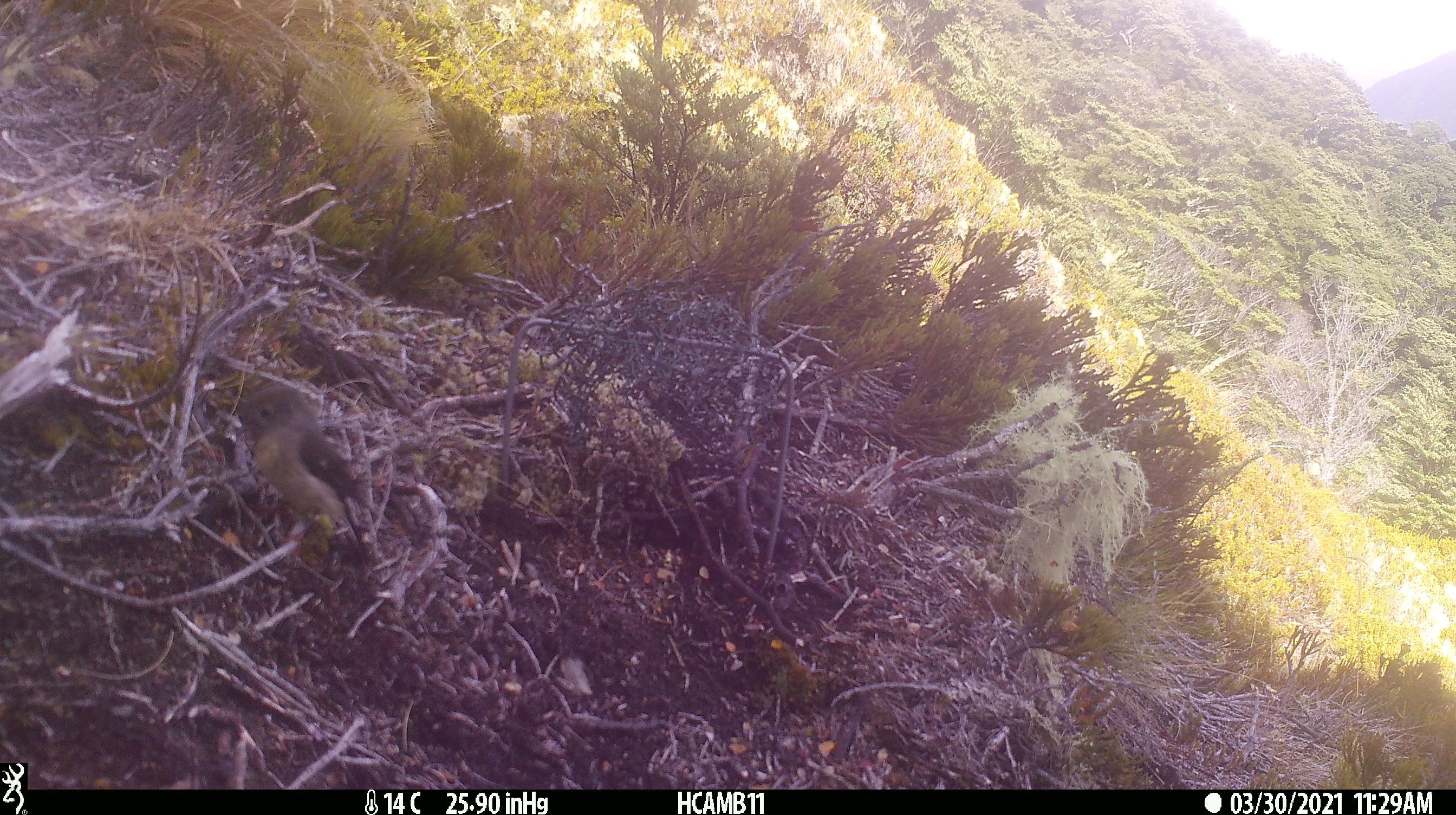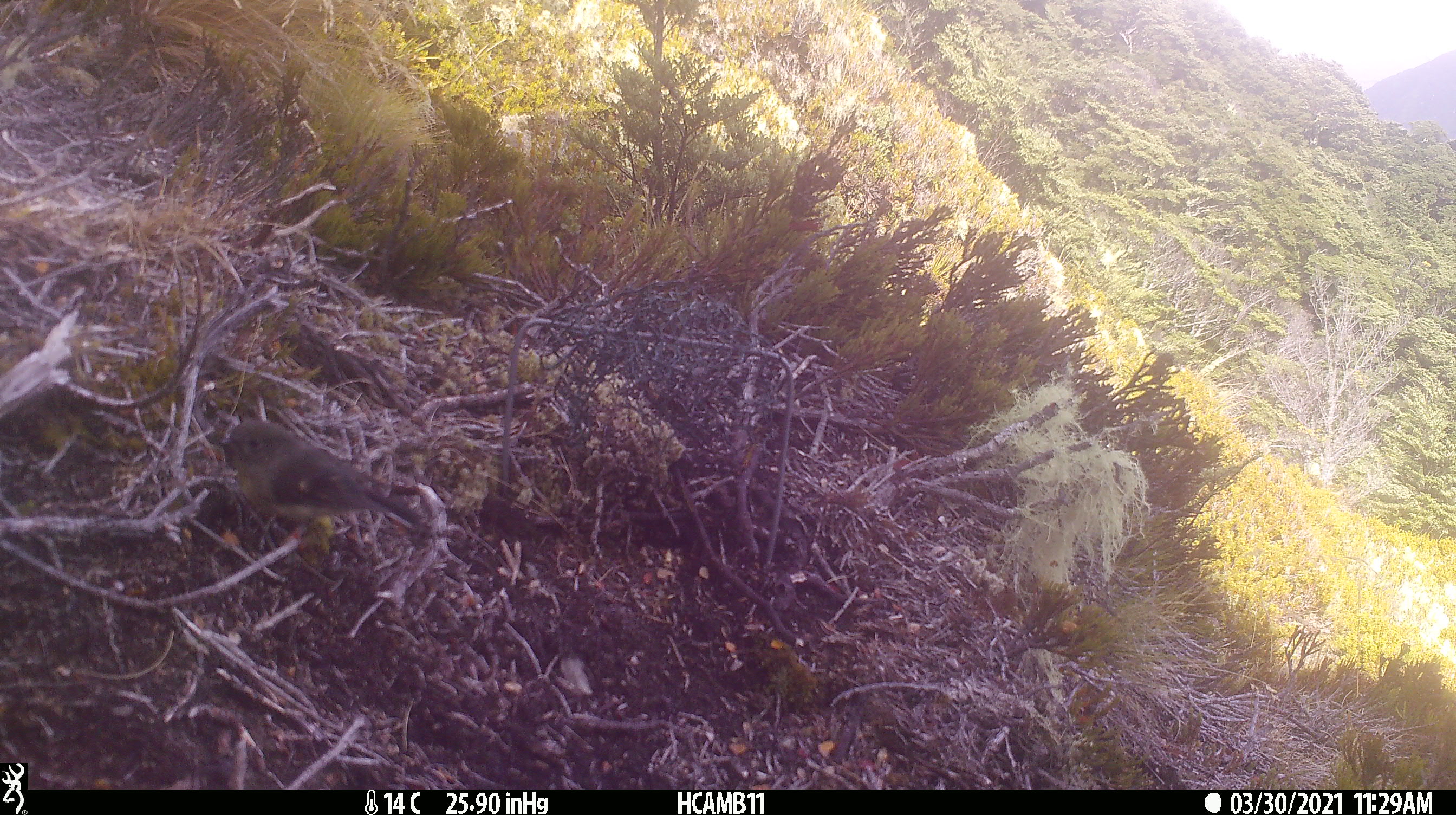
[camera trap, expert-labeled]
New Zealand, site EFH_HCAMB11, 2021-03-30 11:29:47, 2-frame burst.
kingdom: Animalia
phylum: Chordata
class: Aves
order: Passeriformes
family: Petroicidae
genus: Petroica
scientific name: Petroica macrocephala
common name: tomtit